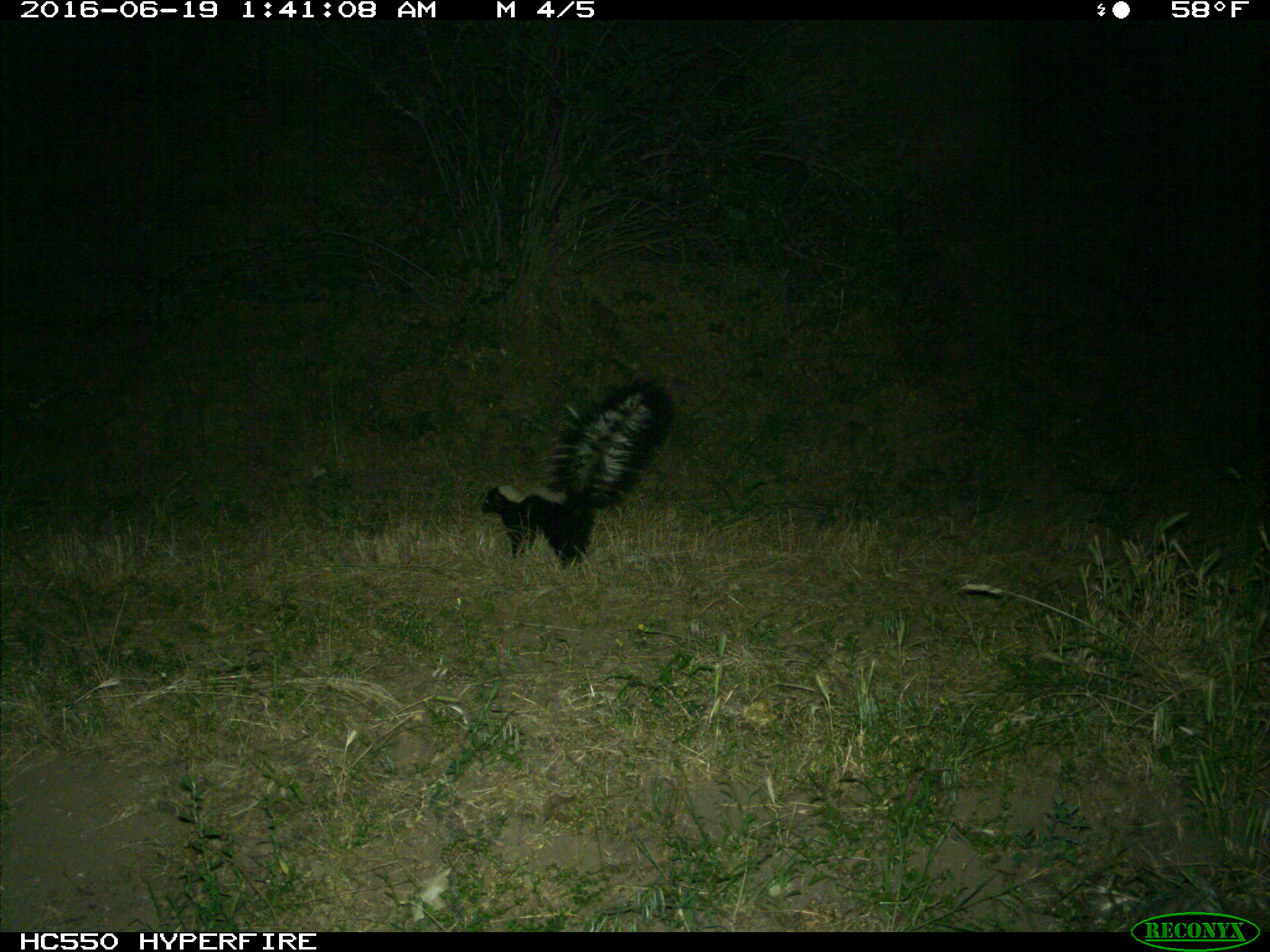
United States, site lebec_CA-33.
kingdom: Animalia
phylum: Chordata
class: Mammalia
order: Carnivora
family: Mephitidae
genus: Mephitis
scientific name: Mephitis mephitis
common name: striped skunk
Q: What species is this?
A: Mephitis mephitis (striped skunk).